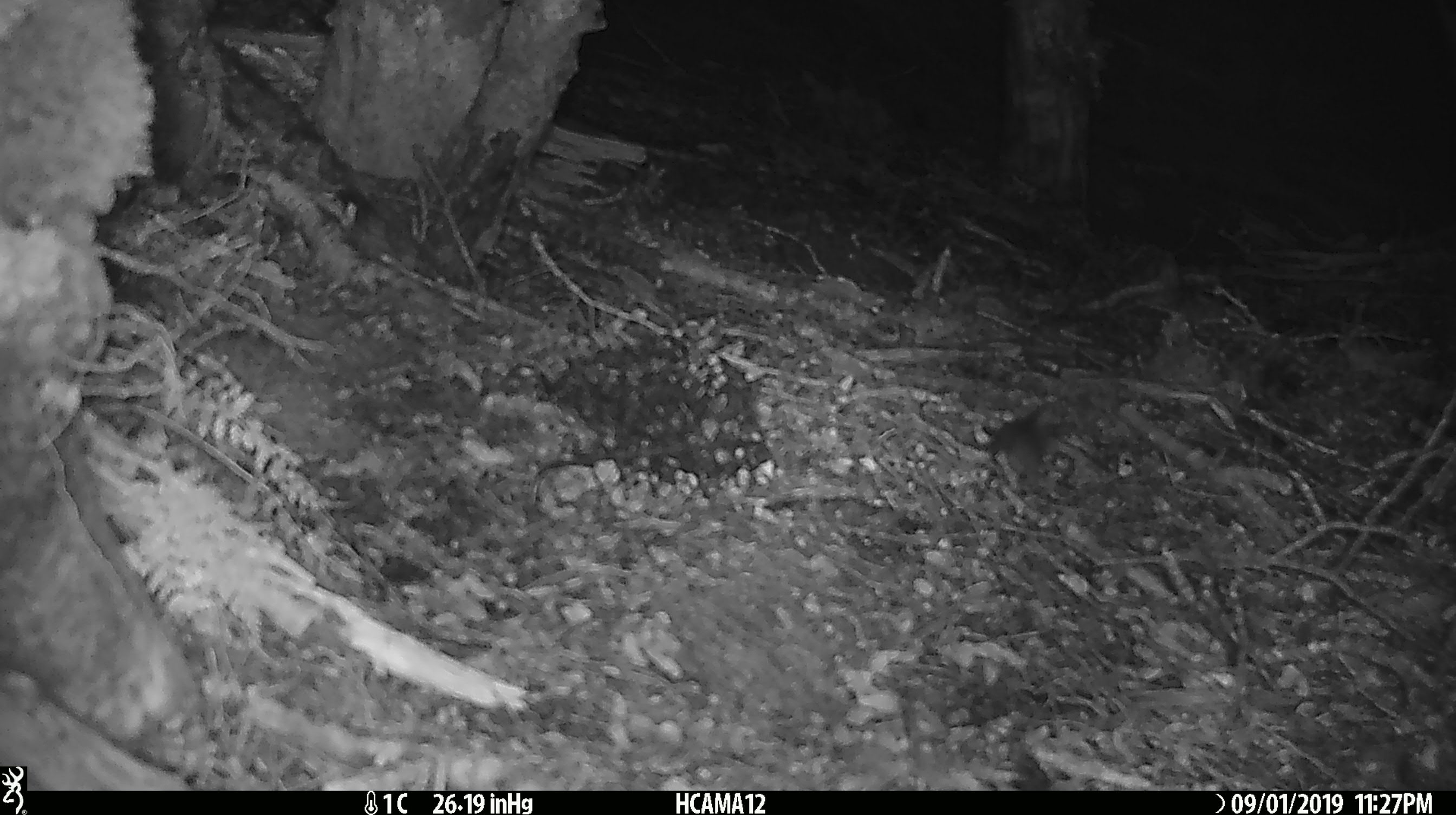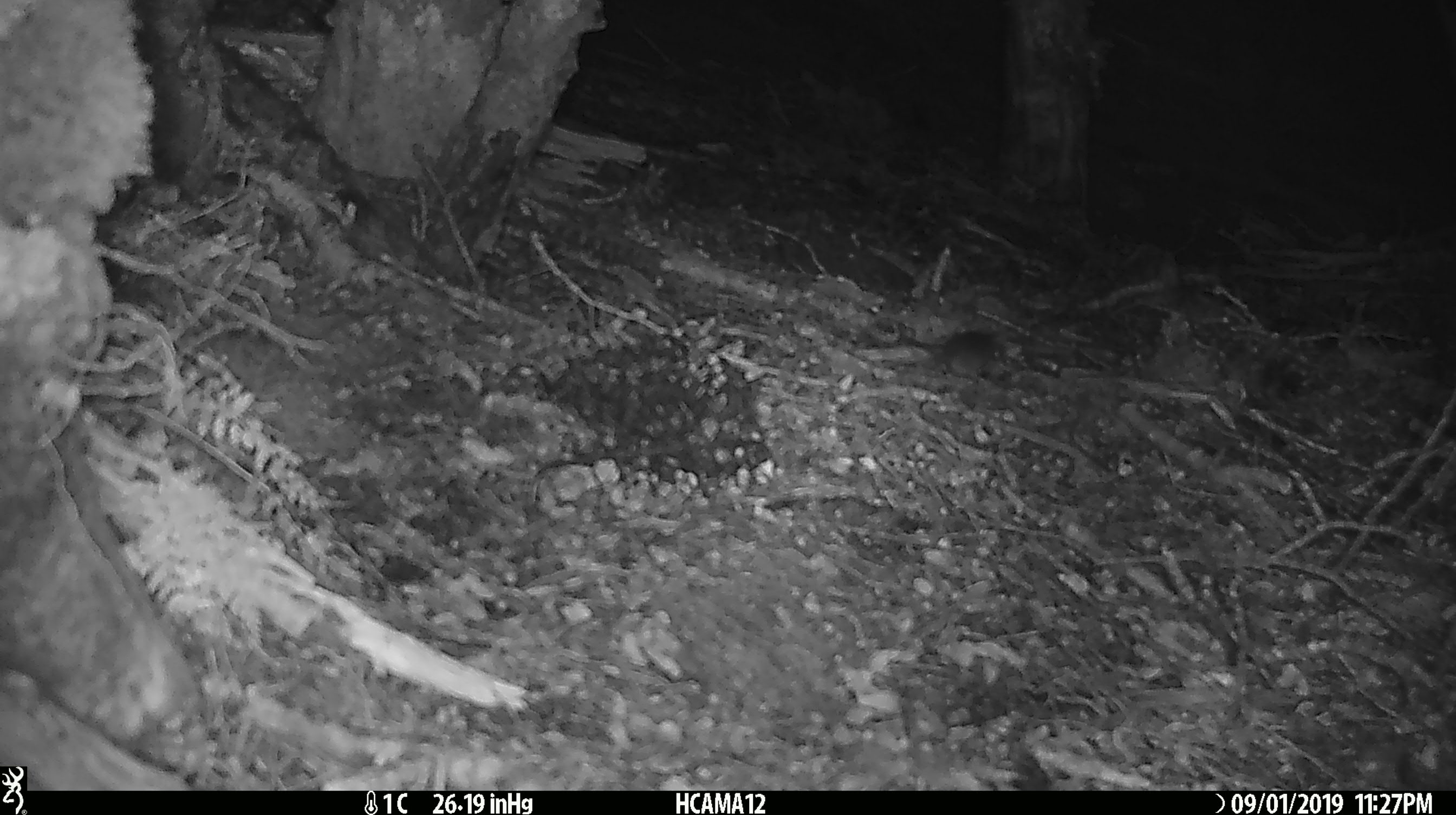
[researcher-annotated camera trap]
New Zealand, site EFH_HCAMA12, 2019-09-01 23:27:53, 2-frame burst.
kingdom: Animalia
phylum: Chordata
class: Mammalia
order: Rodentia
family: Muridae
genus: Mus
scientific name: Mus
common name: mouse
Mouse (Mus).